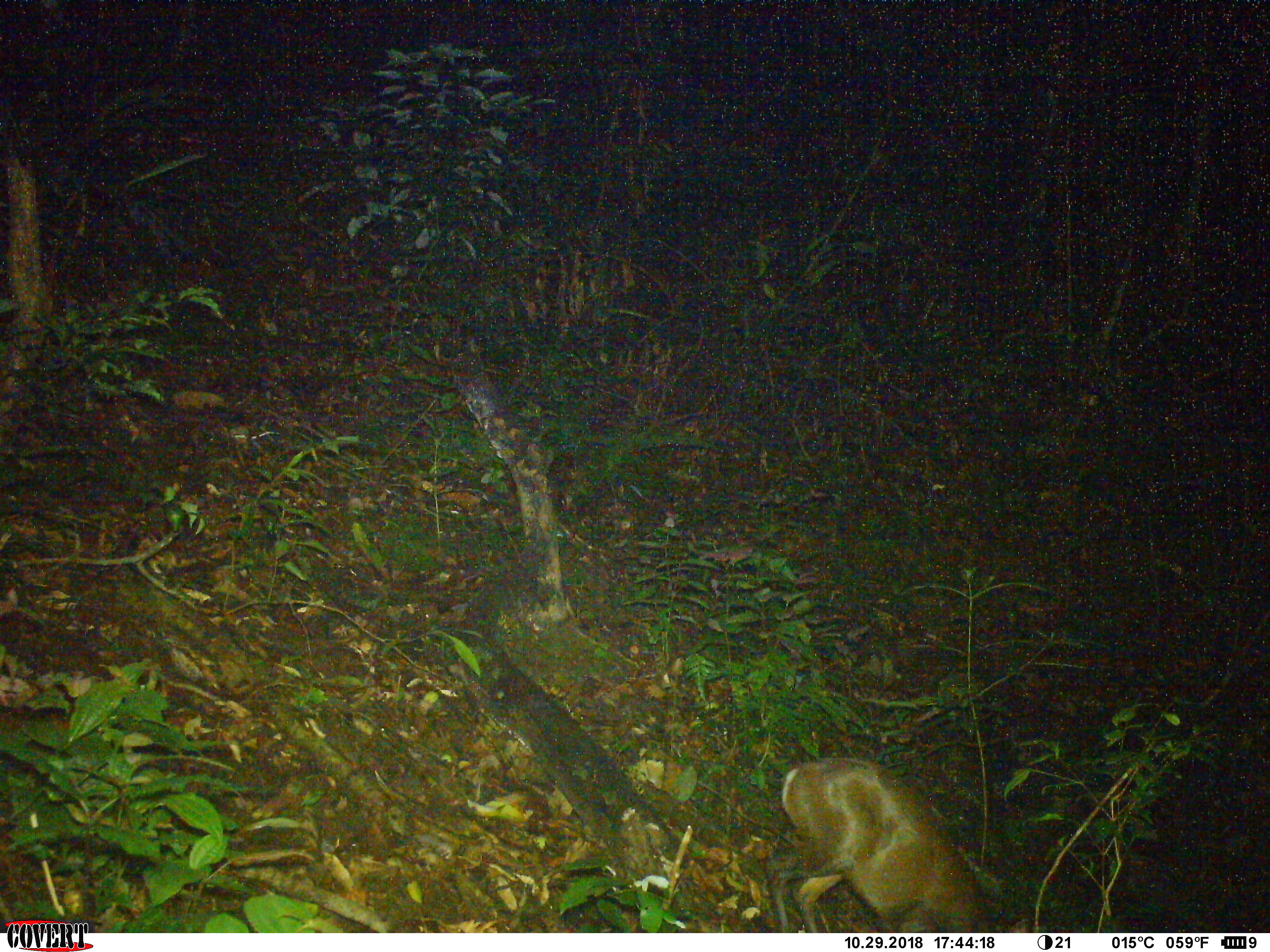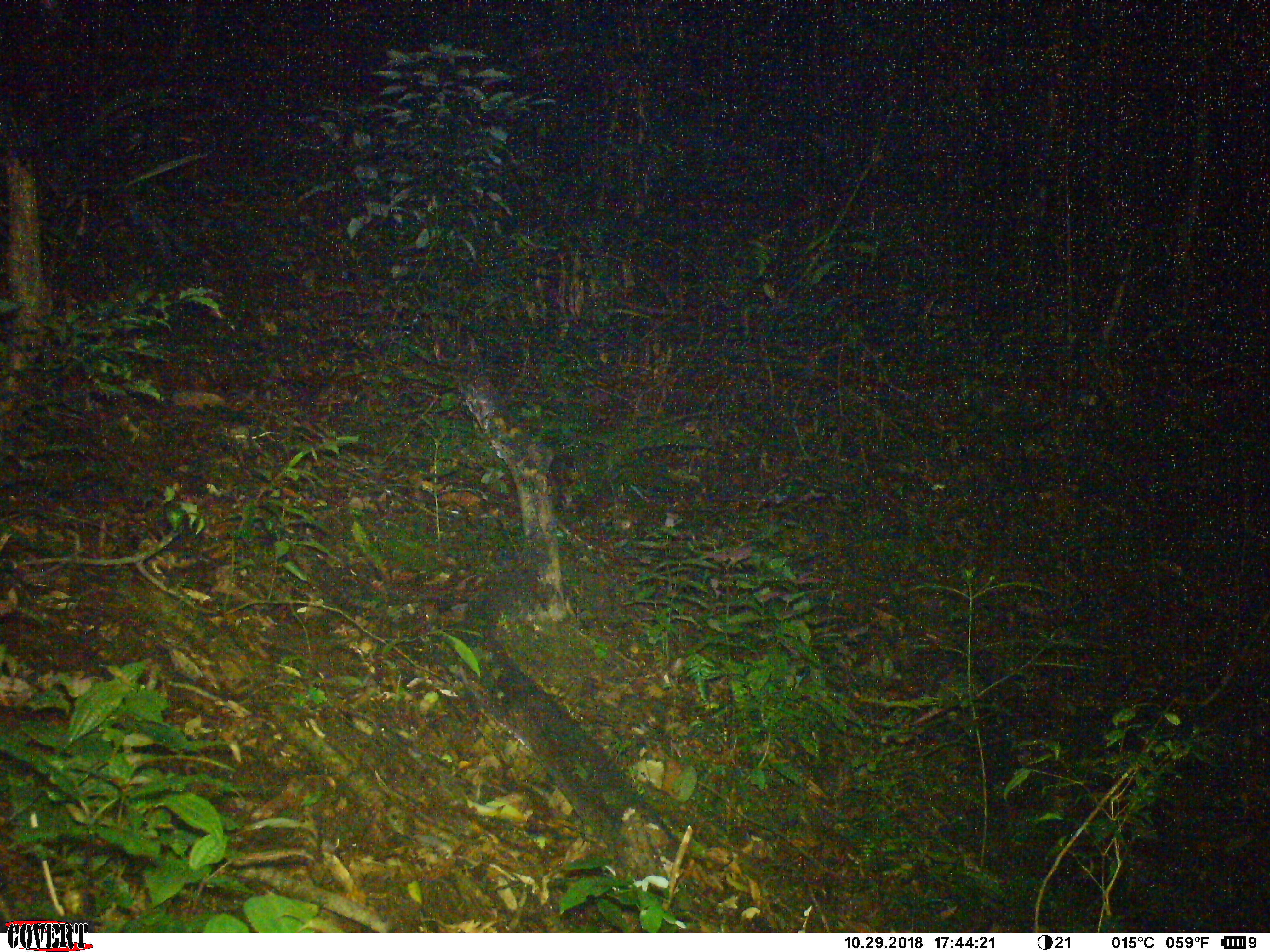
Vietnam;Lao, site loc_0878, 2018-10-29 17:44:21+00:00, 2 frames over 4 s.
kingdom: Animalia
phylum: Chordata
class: Mammalia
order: Artiodactyla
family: Cervidae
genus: Muntiacus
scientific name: Muntiacus rooseveltorum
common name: roosevelt's muntjac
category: roosevelts muntjac group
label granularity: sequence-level